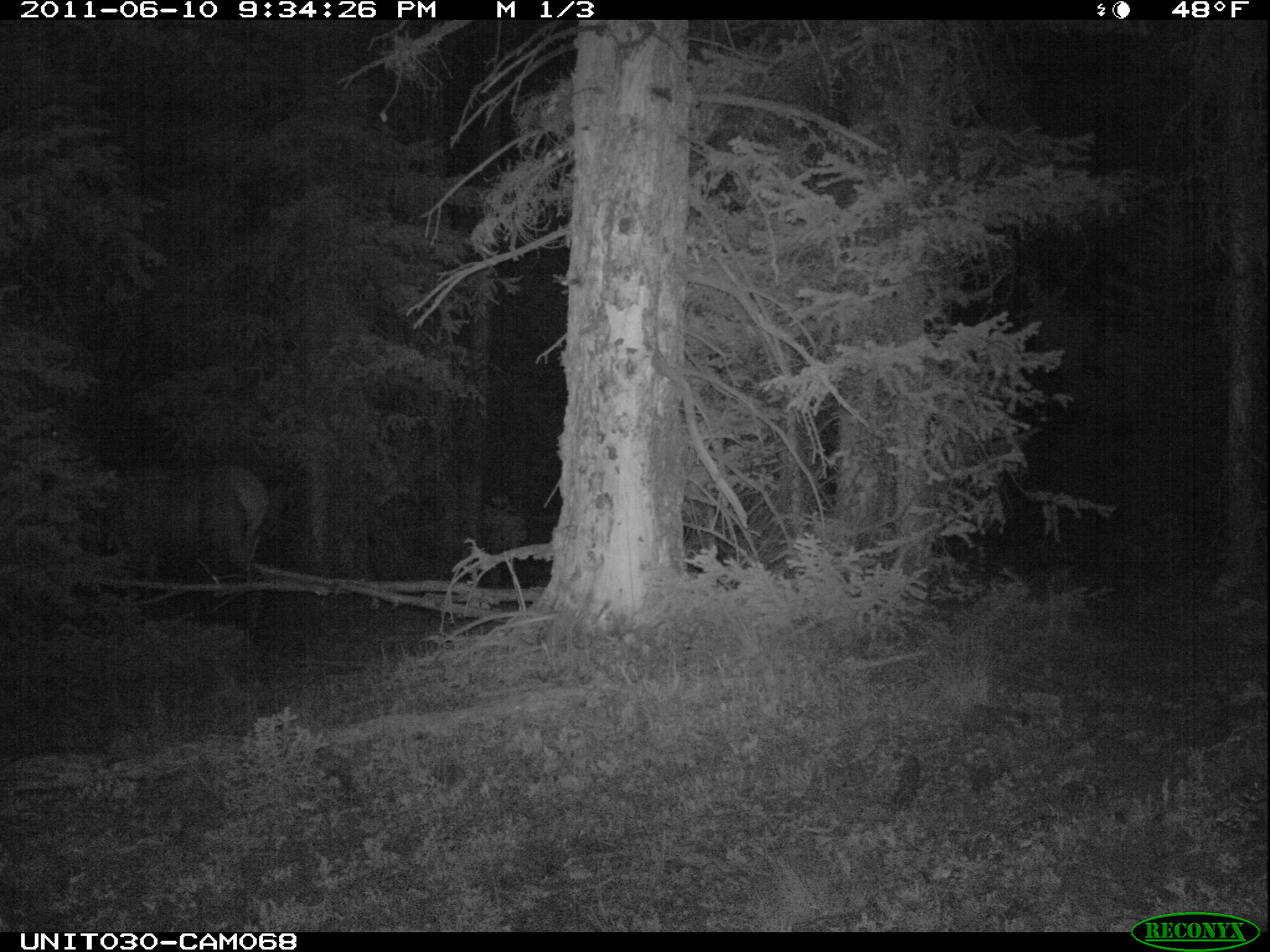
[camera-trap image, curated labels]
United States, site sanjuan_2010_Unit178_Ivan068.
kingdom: Animalia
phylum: Chordata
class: Mammalia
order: Artiodactyla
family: Cervidae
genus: Cervus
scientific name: Cervus elaphus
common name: red deer